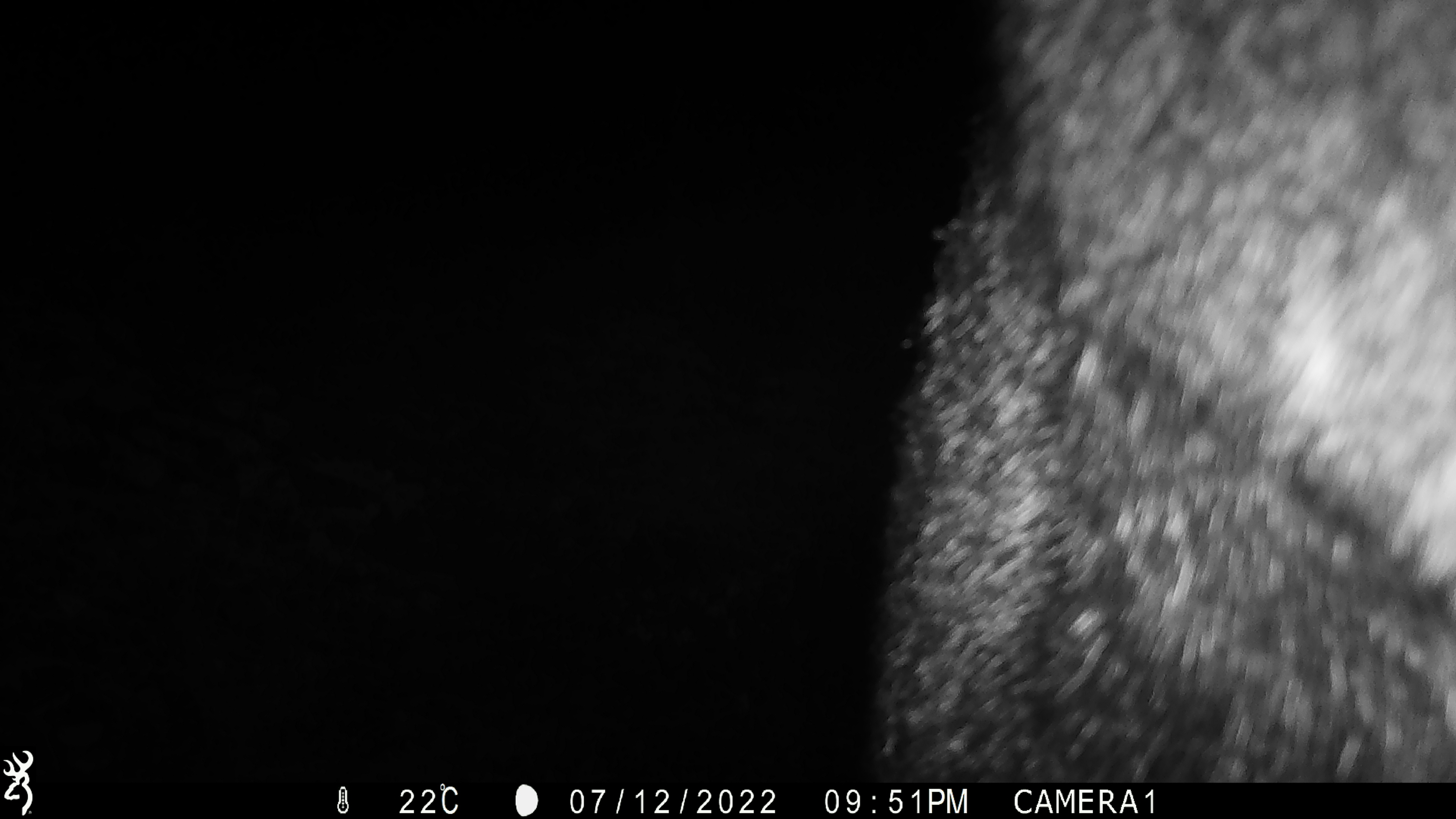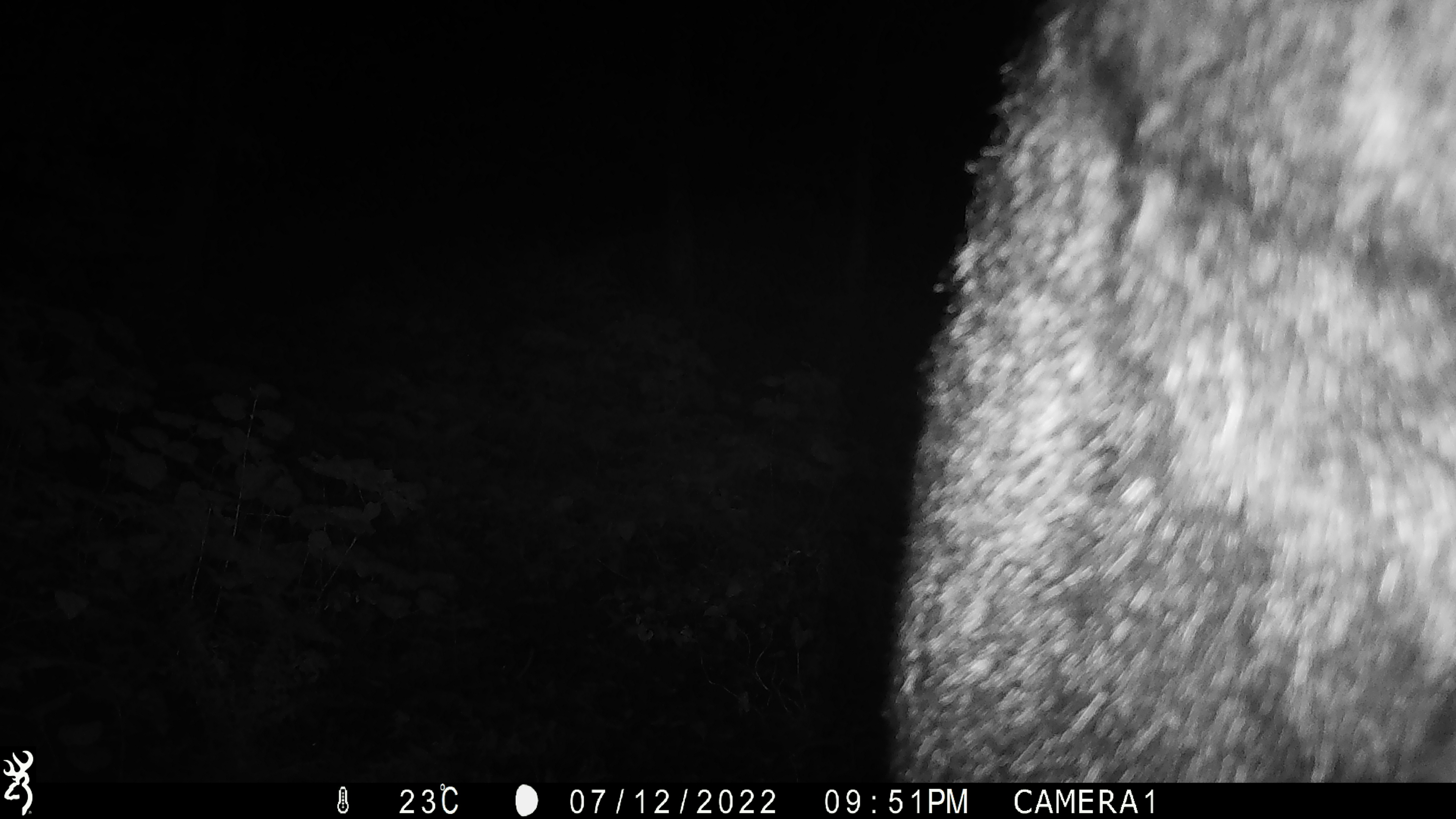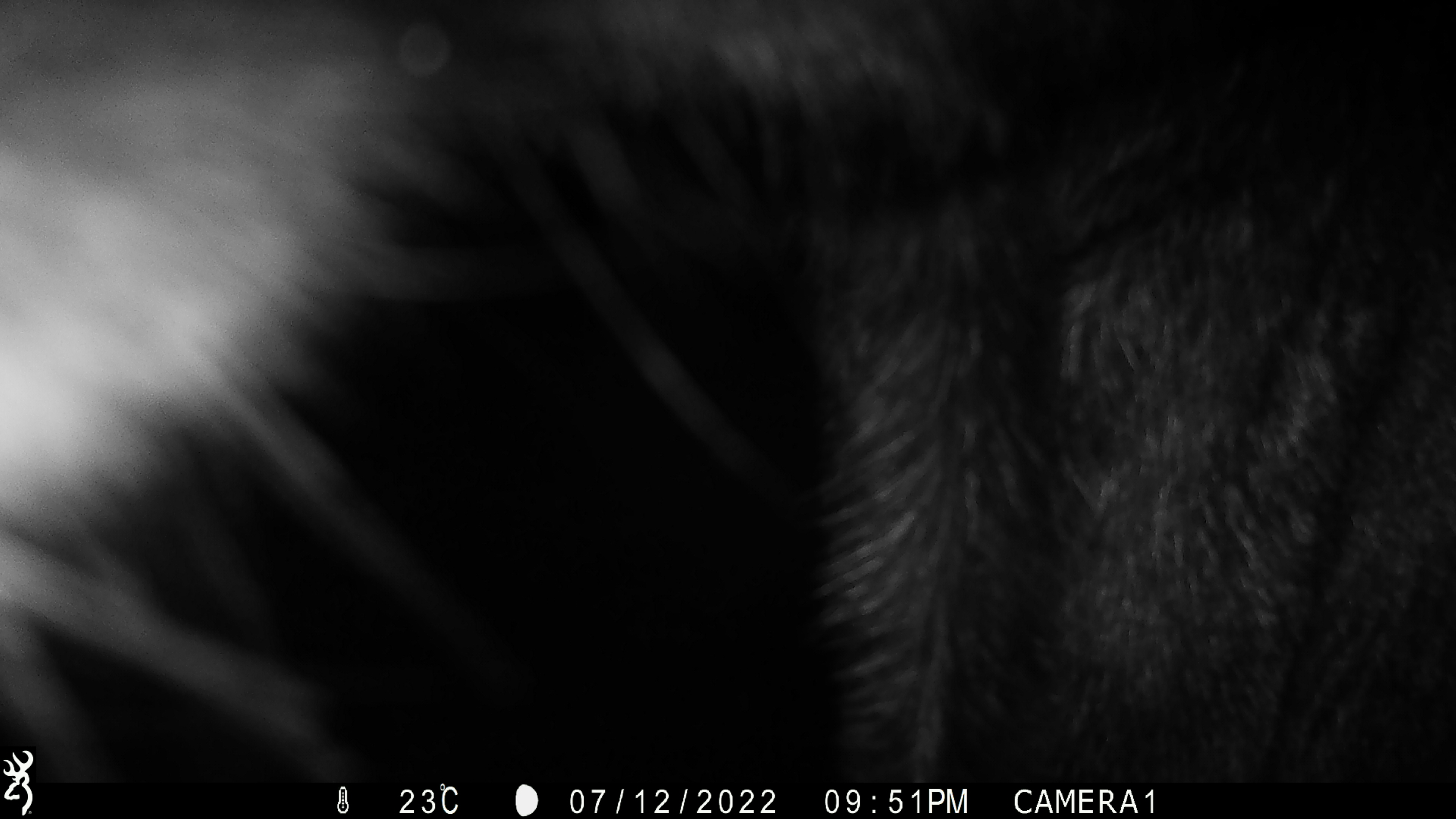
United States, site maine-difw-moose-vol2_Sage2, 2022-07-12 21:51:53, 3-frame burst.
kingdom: Animalia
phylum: Chordata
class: Mammalia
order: Artiodactyla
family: Cervidae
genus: Alces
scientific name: Alces alces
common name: moose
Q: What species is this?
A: Moose (Alces alces).